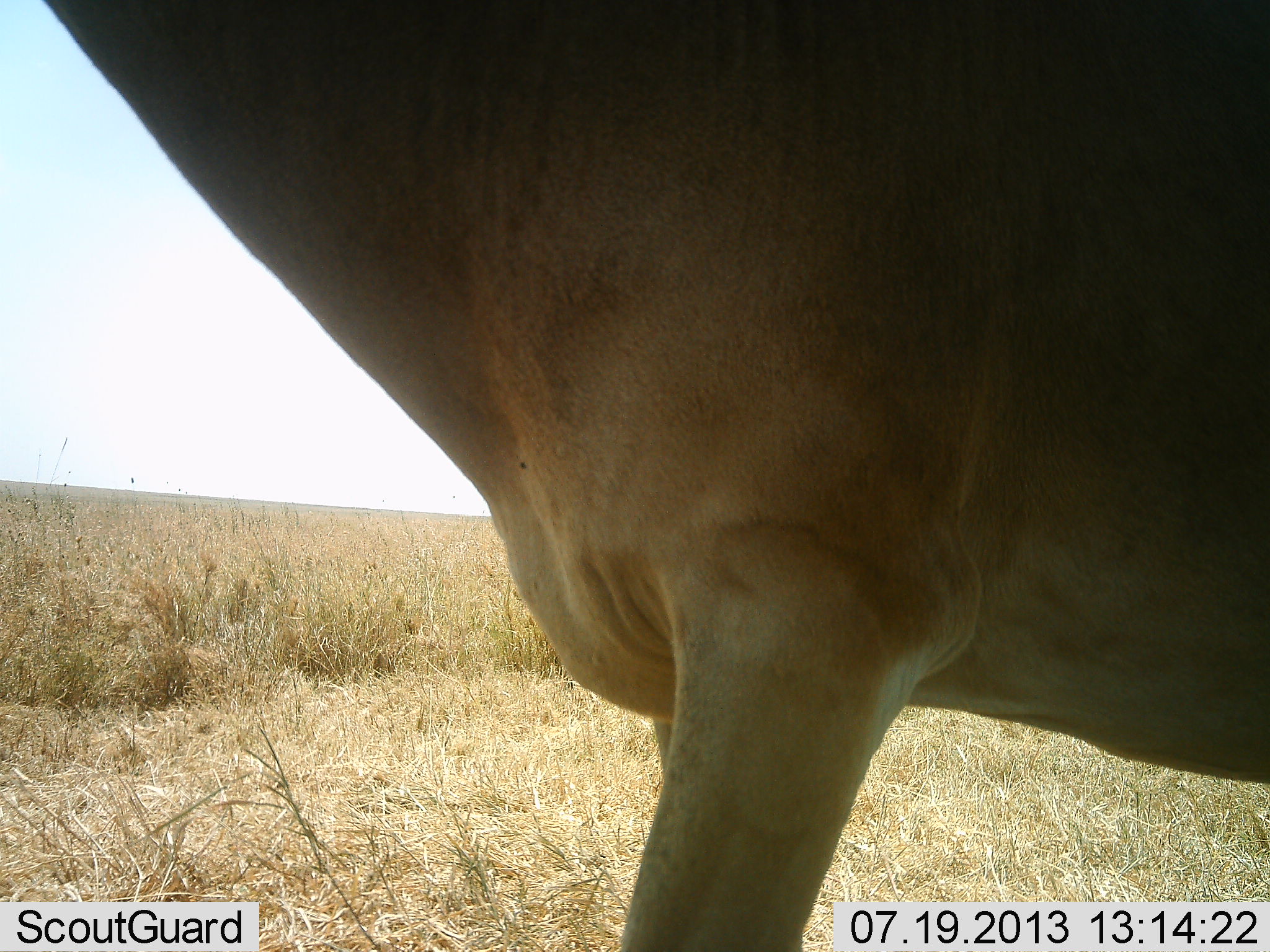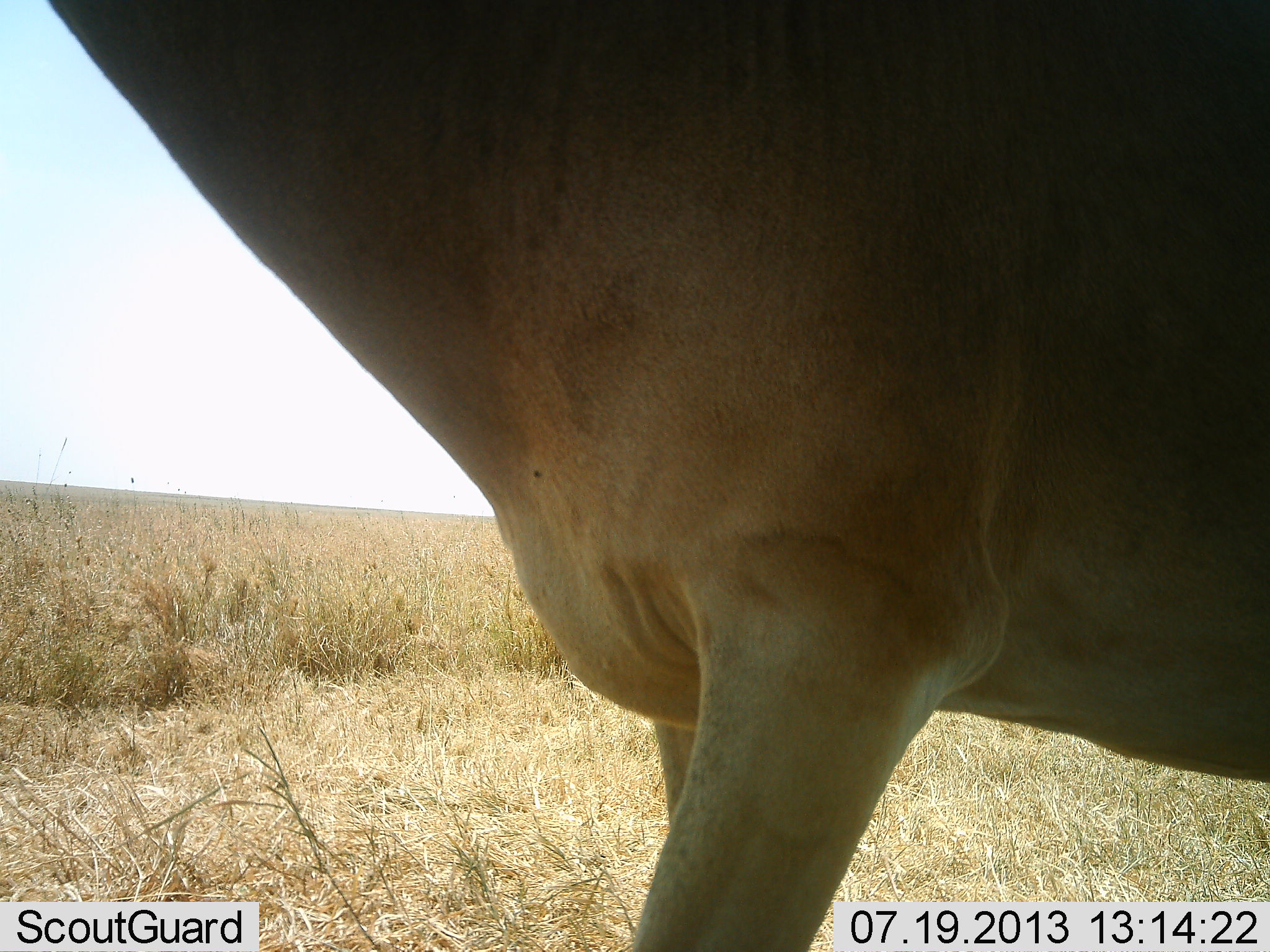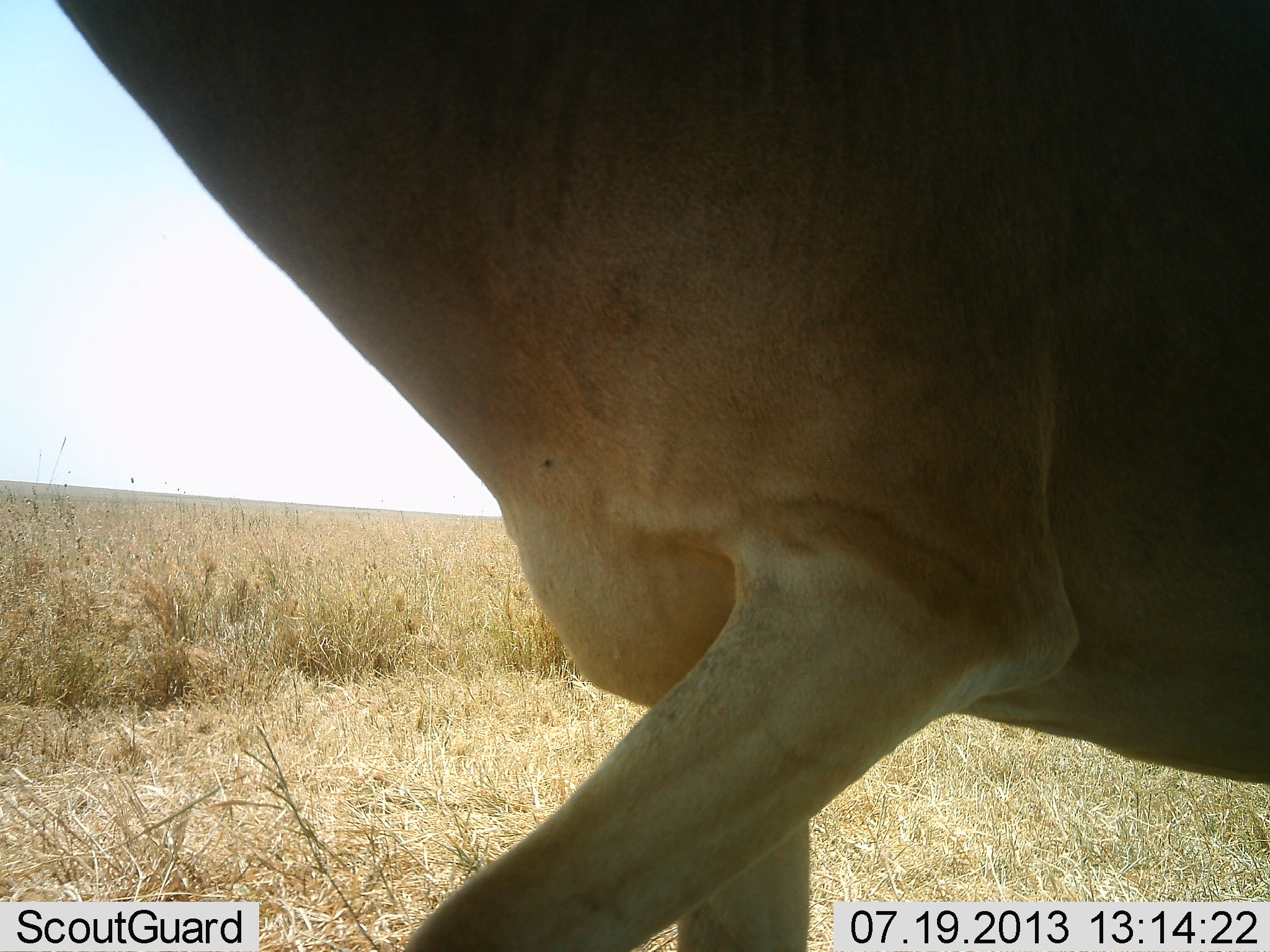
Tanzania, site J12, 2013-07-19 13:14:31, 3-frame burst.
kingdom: Animalia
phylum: Chordata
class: Mammalia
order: Artiodactyla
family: Bovidae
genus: Alcelaphus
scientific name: Alcelaphus buselaphus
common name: hartebeest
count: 1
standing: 87%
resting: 0%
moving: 20%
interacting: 0%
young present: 0%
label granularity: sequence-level